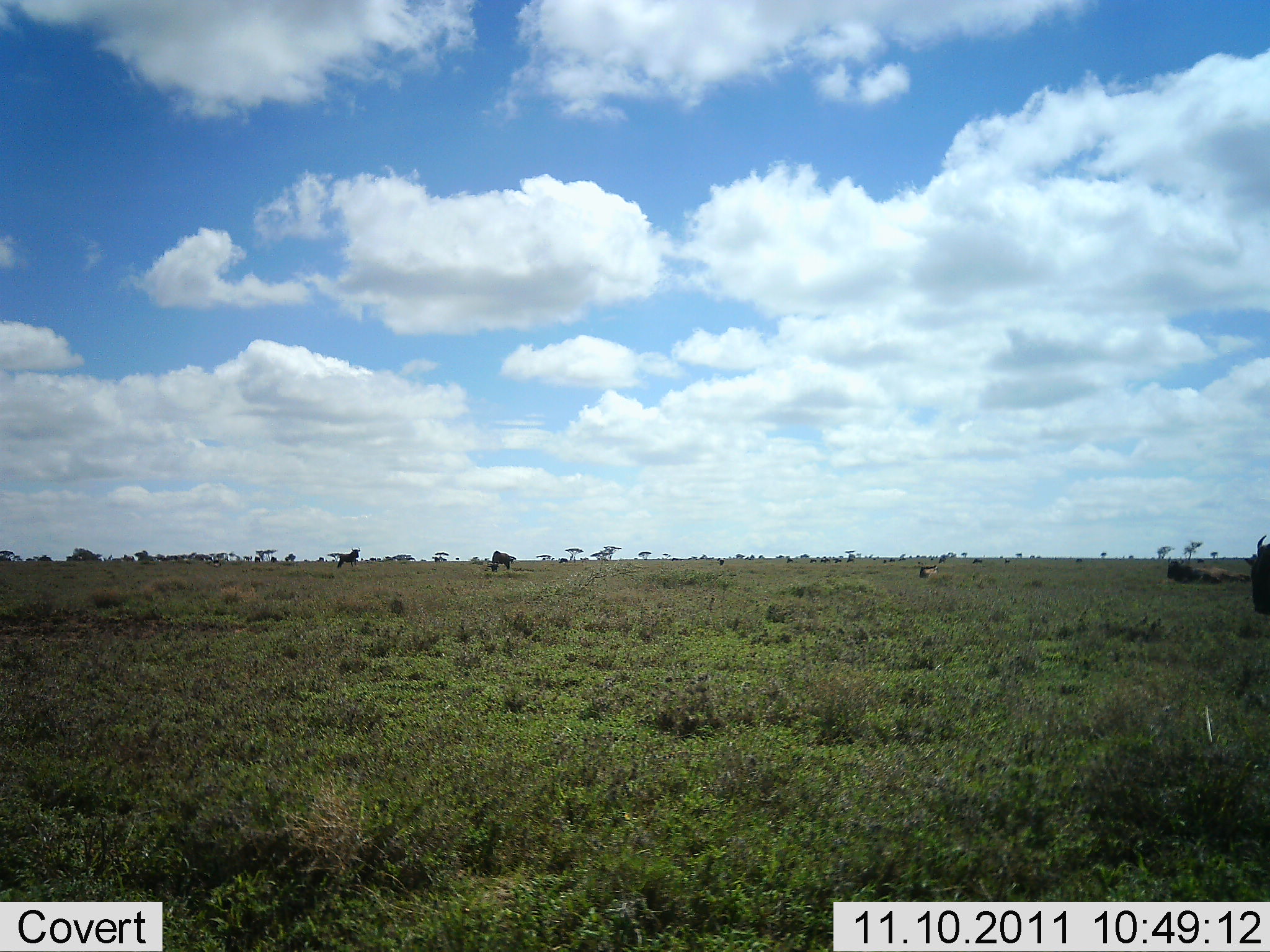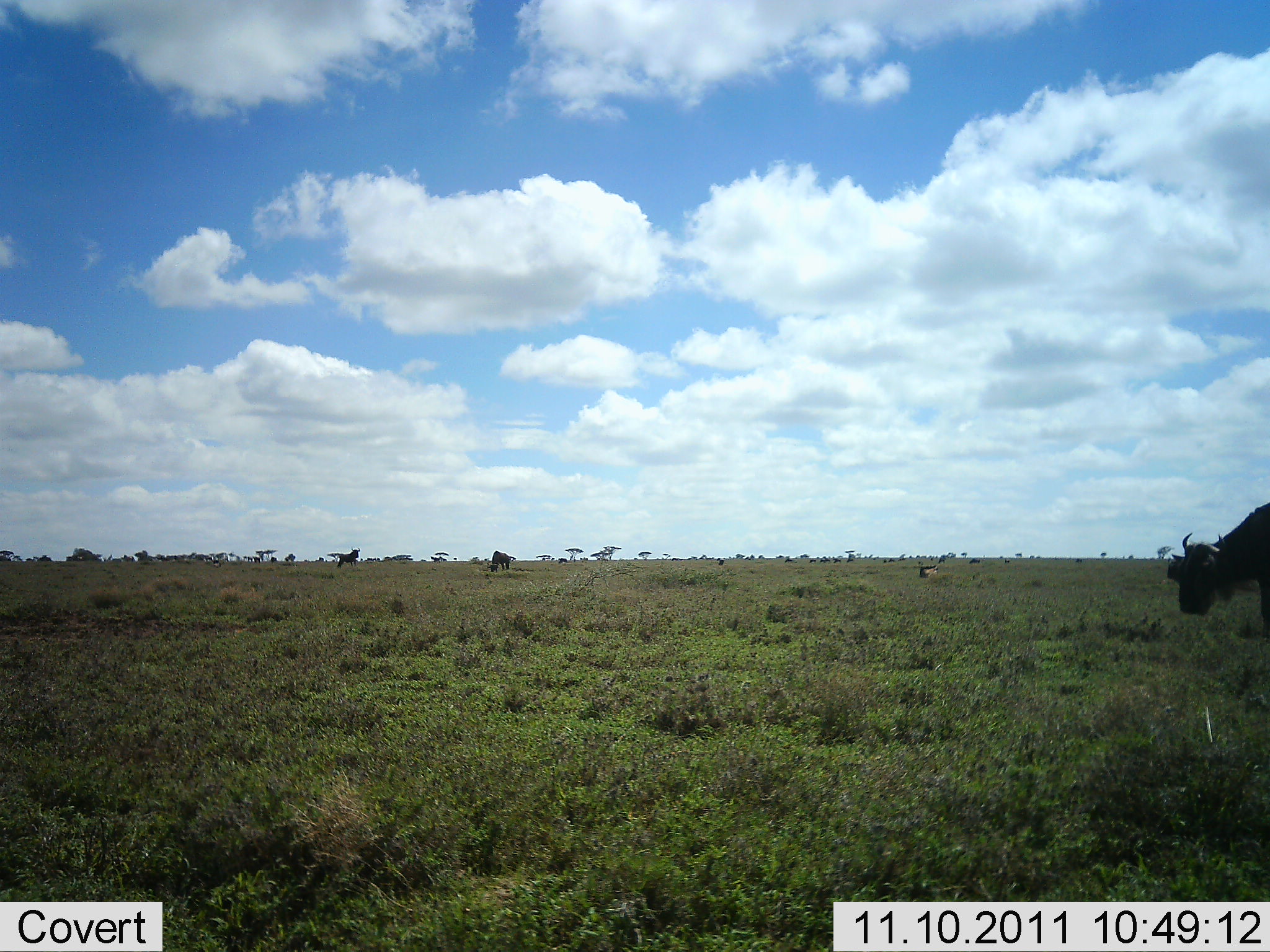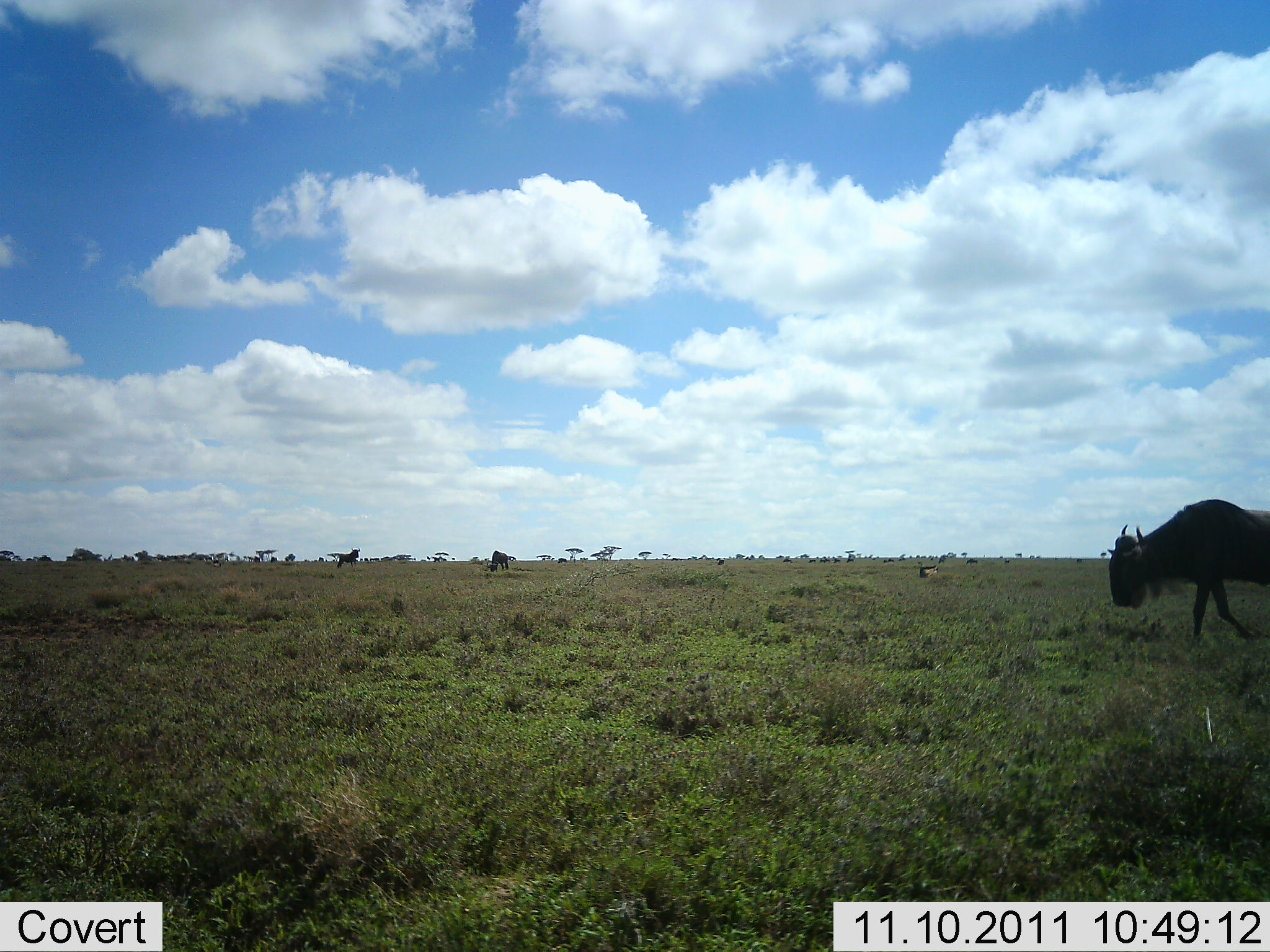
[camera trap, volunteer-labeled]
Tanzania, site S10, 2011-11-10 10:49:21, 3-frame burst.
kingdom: Animalia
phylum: Chordata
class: Mammalia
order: Artiodactyla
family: Bovidae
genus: Connochaetes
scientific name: Connochaetes taurinus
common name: blue wildebeest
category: wildebeest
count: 2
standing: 18%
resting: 0%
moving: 100%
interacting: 0%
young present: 0%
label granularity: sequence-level